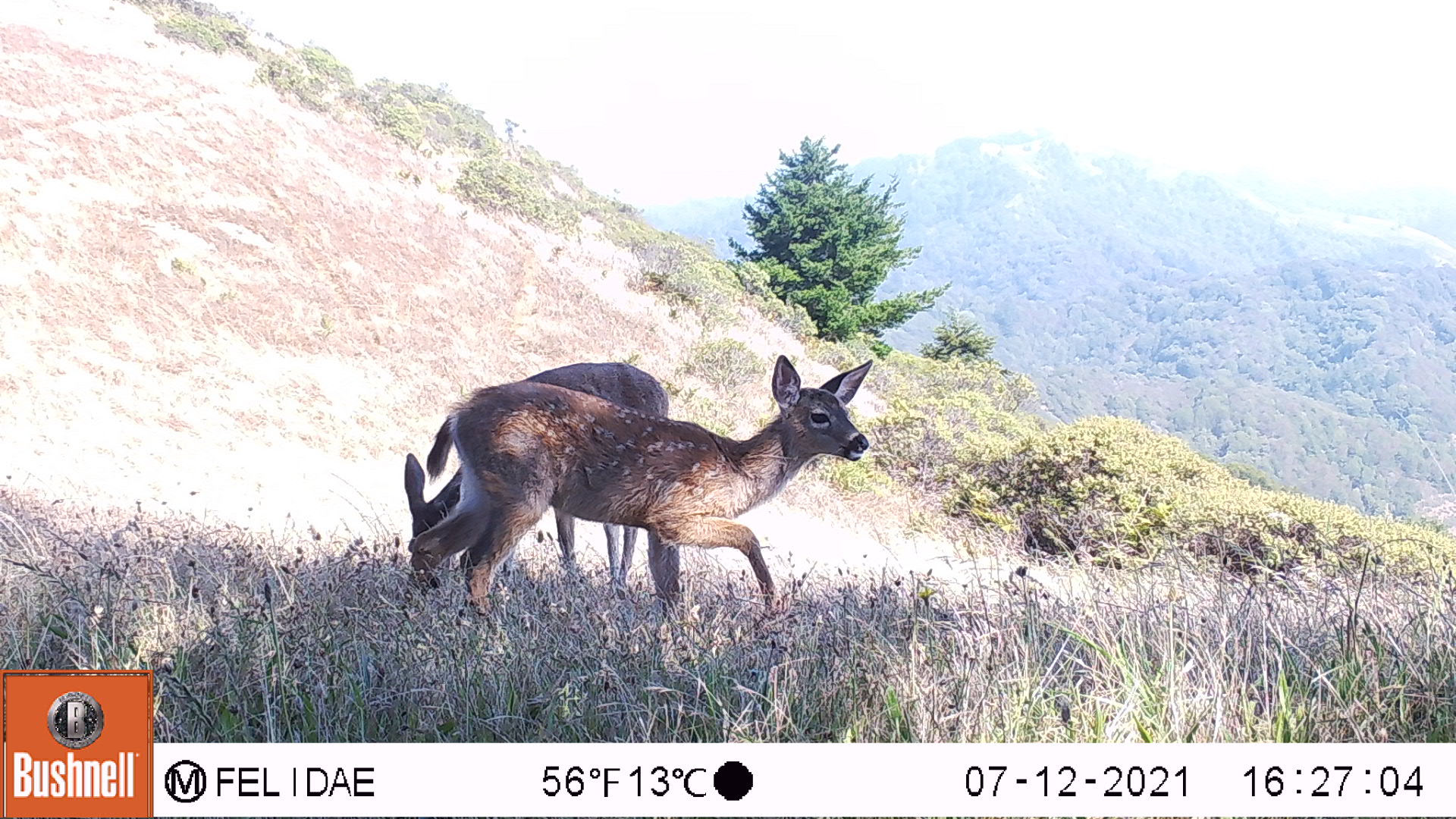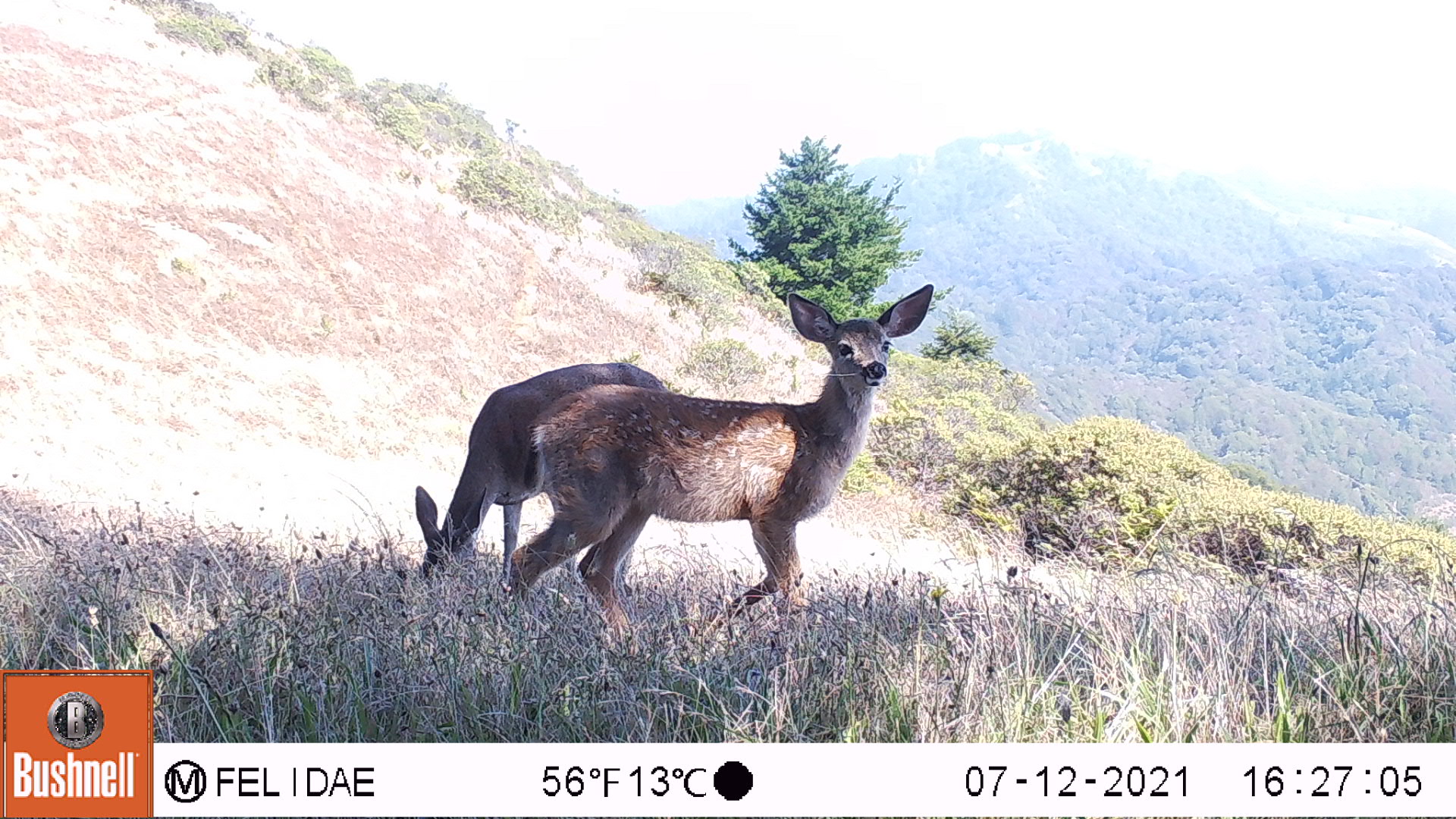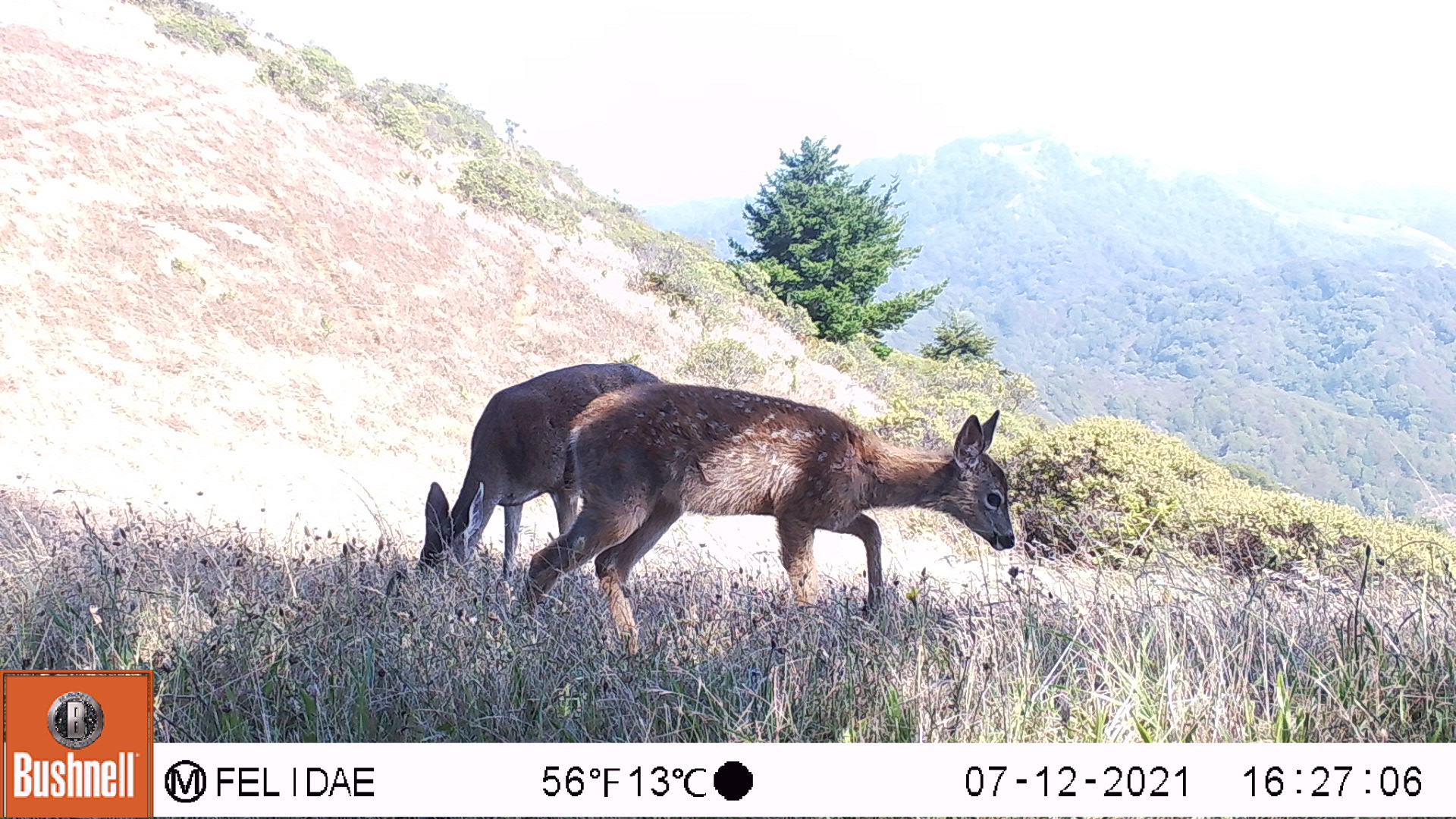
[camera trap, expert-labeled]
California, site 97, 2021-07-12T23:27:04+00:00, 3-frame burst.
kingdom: Animalia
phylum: Chordata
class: Mammalia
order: Artiodactyla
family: Cervidae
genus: Odocoileus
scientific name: Odocoileus hemionus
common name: mule deer